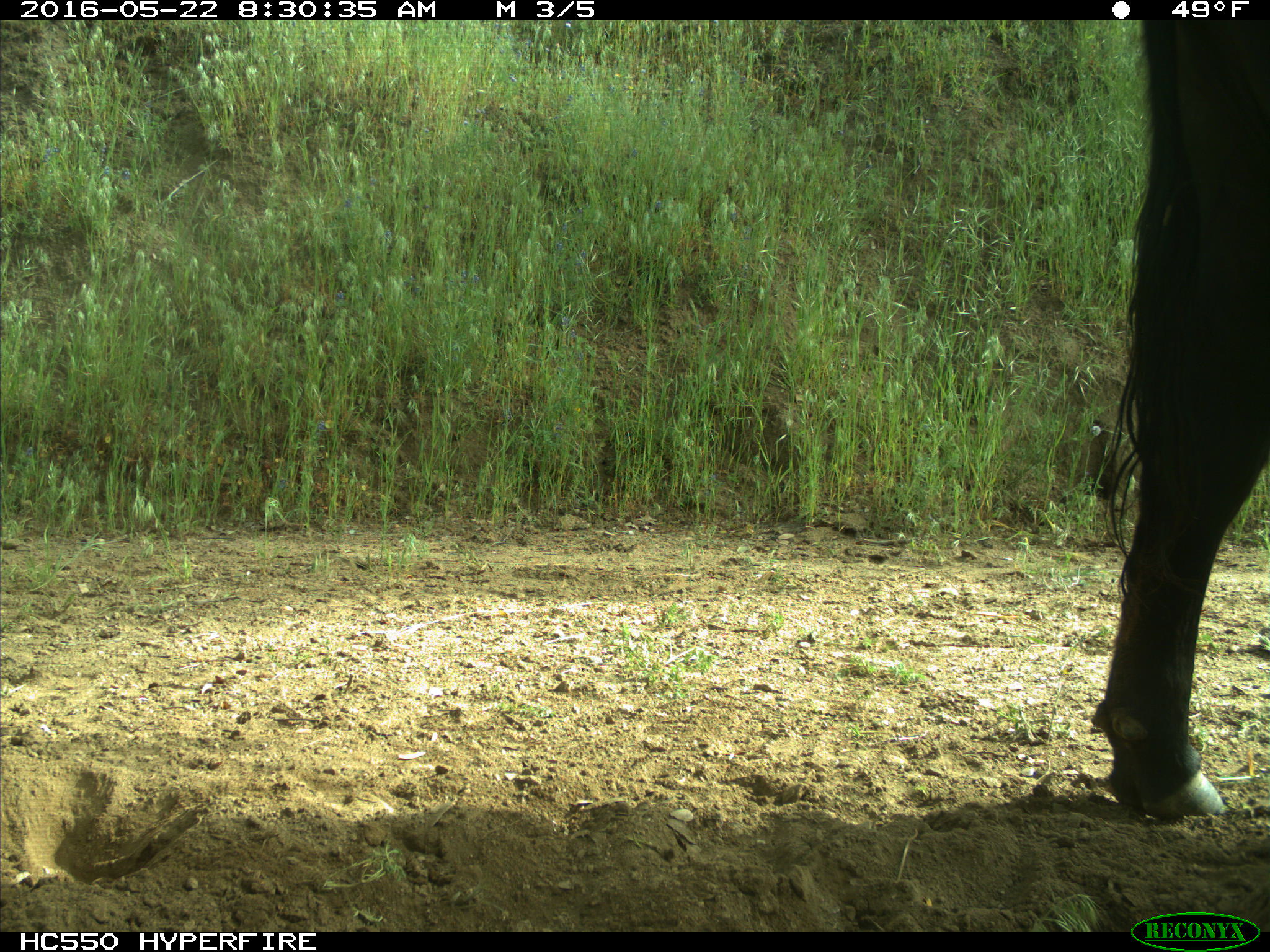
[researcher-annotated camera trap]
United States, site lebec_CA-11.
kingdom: Animalia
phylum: Chordata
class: Mammalia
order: Artiodactyla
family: Bovidae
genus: Bos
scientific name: Bos taurus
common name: domestic cow